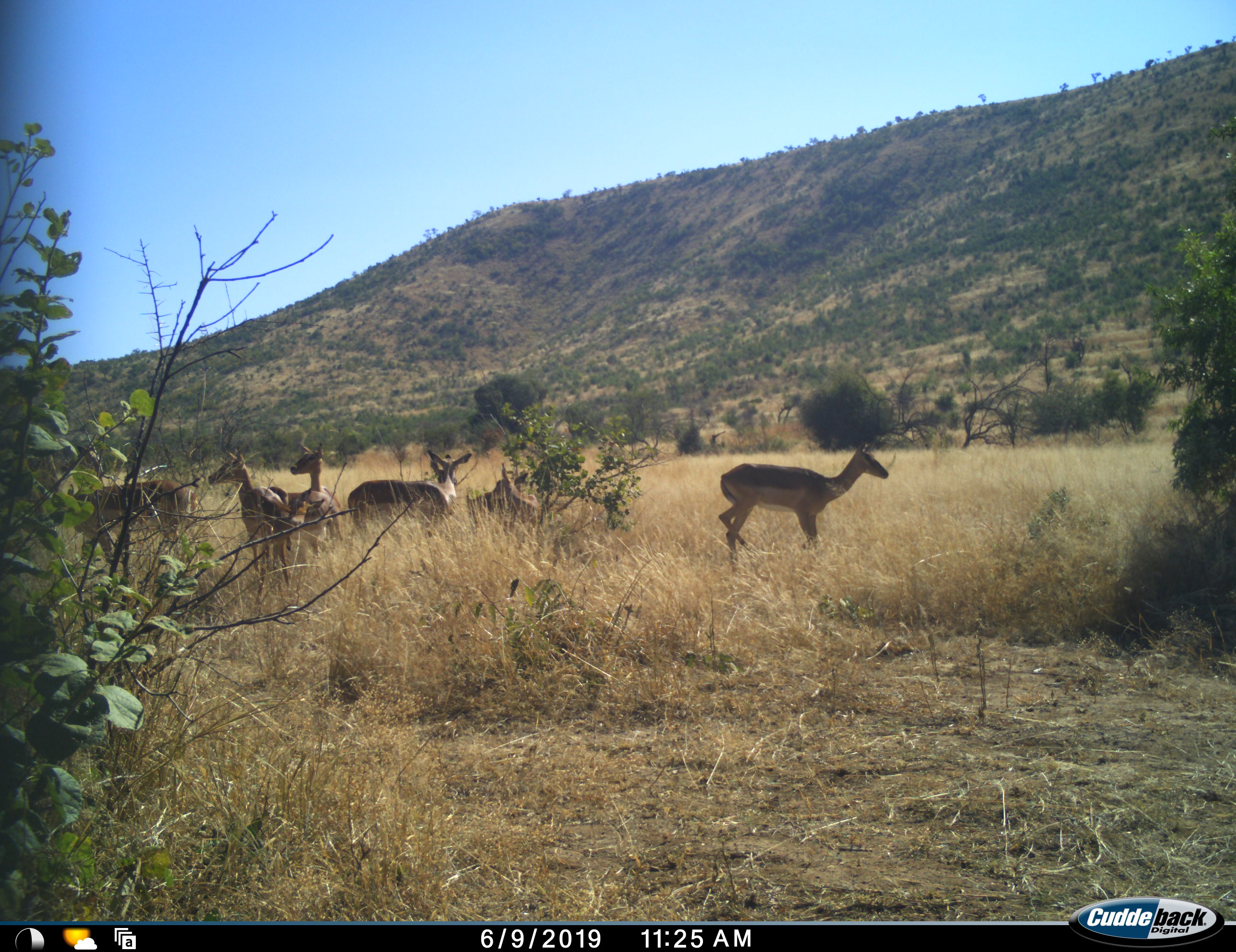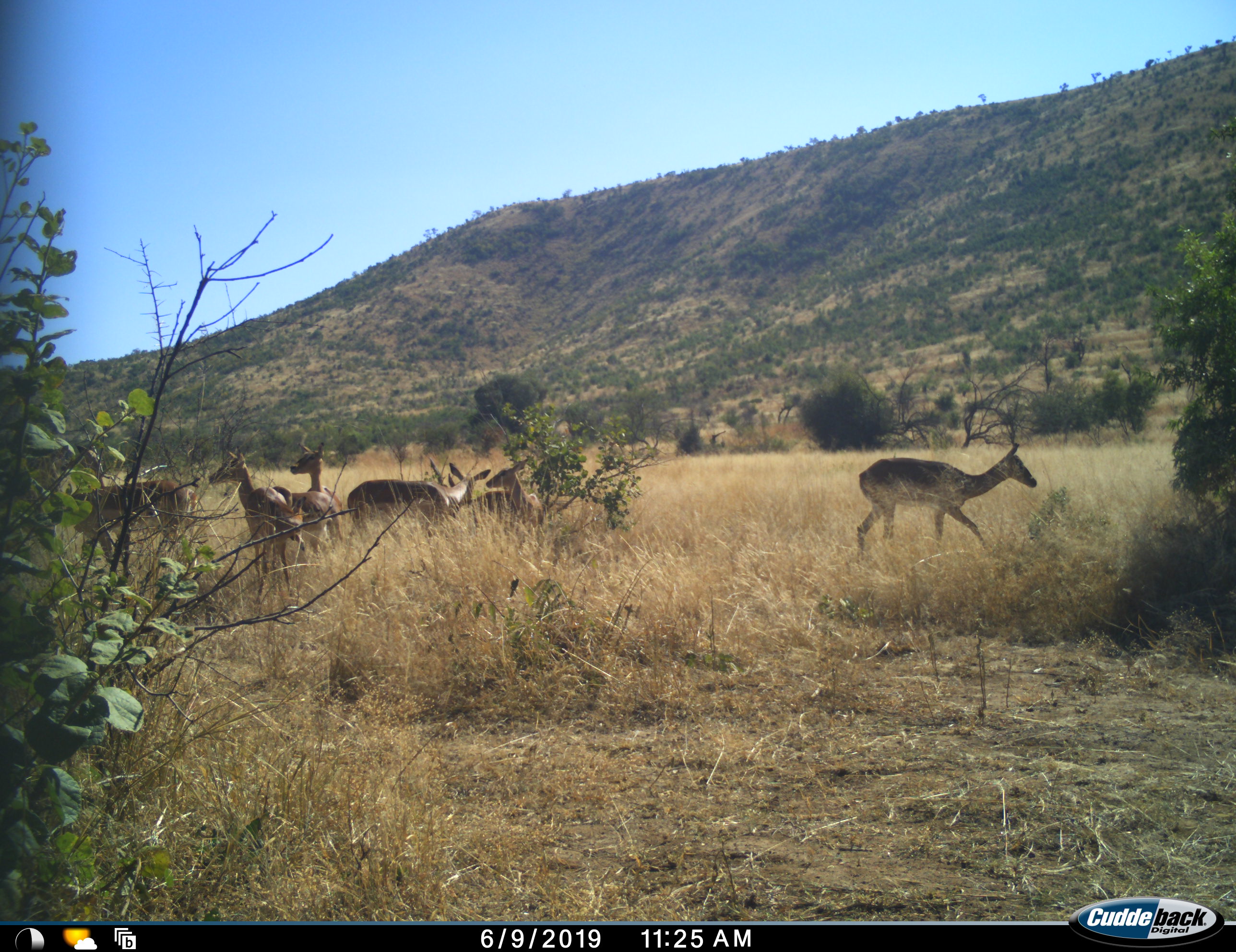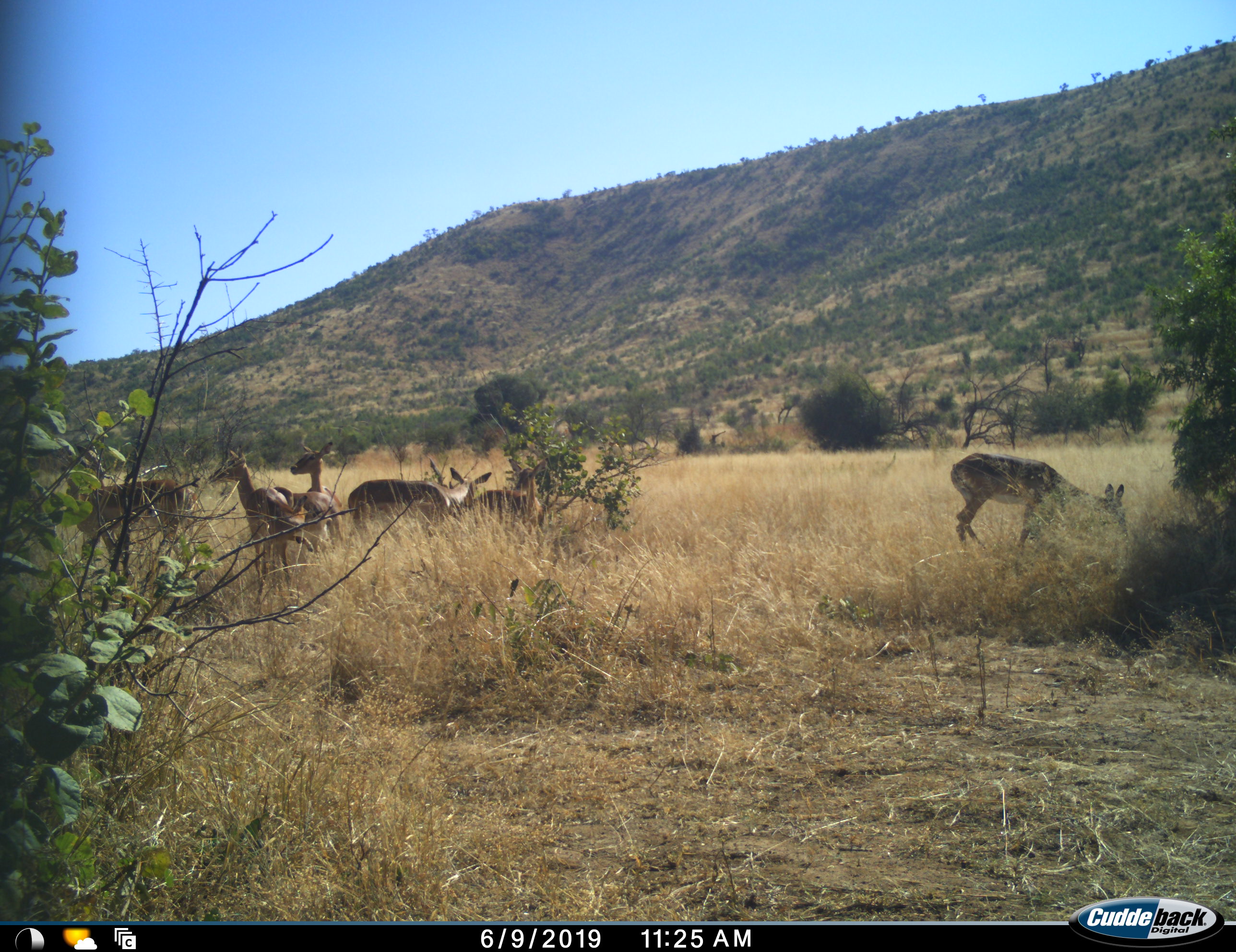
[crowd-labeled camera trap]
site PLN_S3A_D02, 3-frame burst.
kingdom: Animalia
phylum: Chordata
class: Mammalia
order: Artiodactyla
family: Bovidae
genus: Aepyceros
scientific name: Aepyceros melampus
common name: impala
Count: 6.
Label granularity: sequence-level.